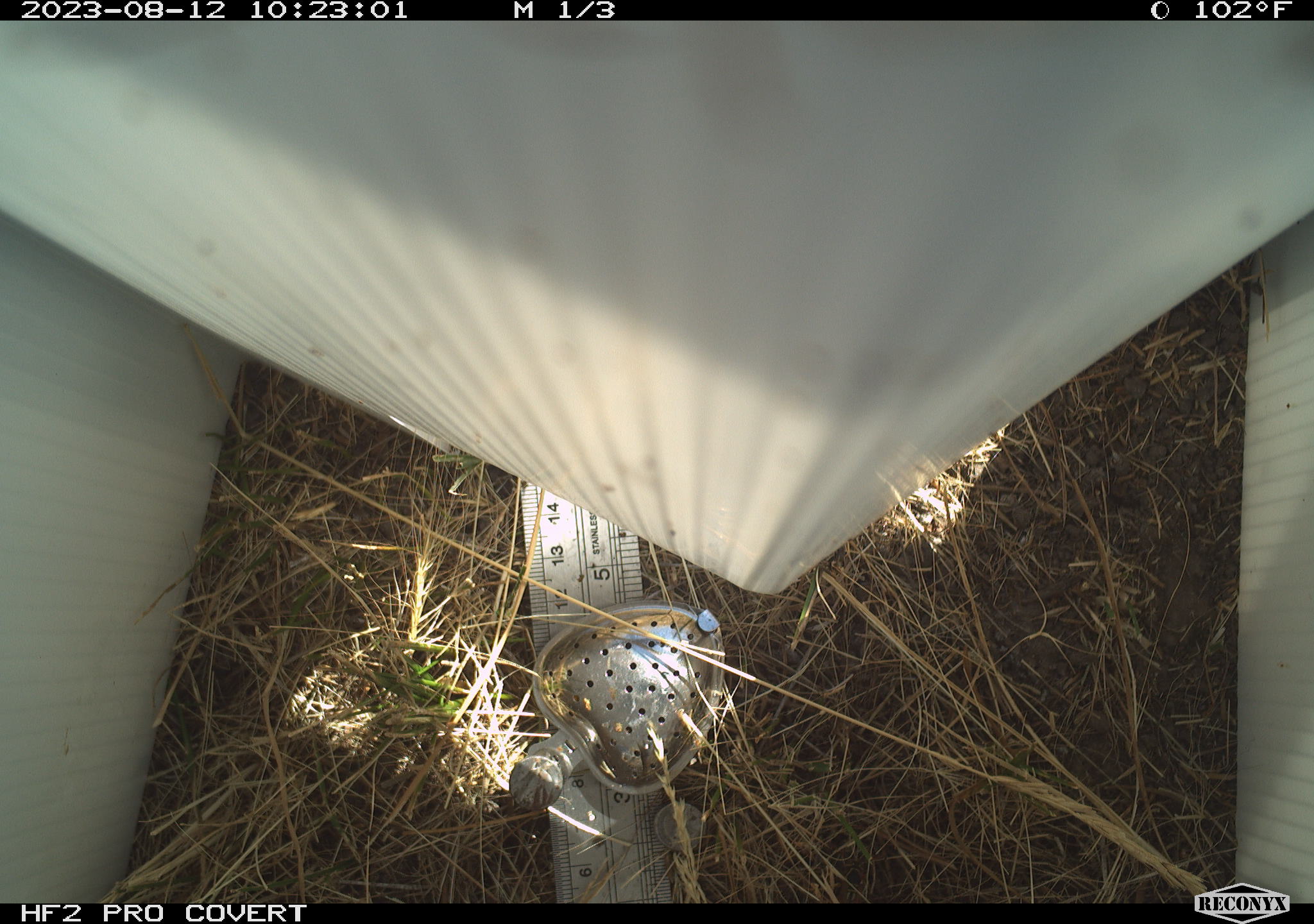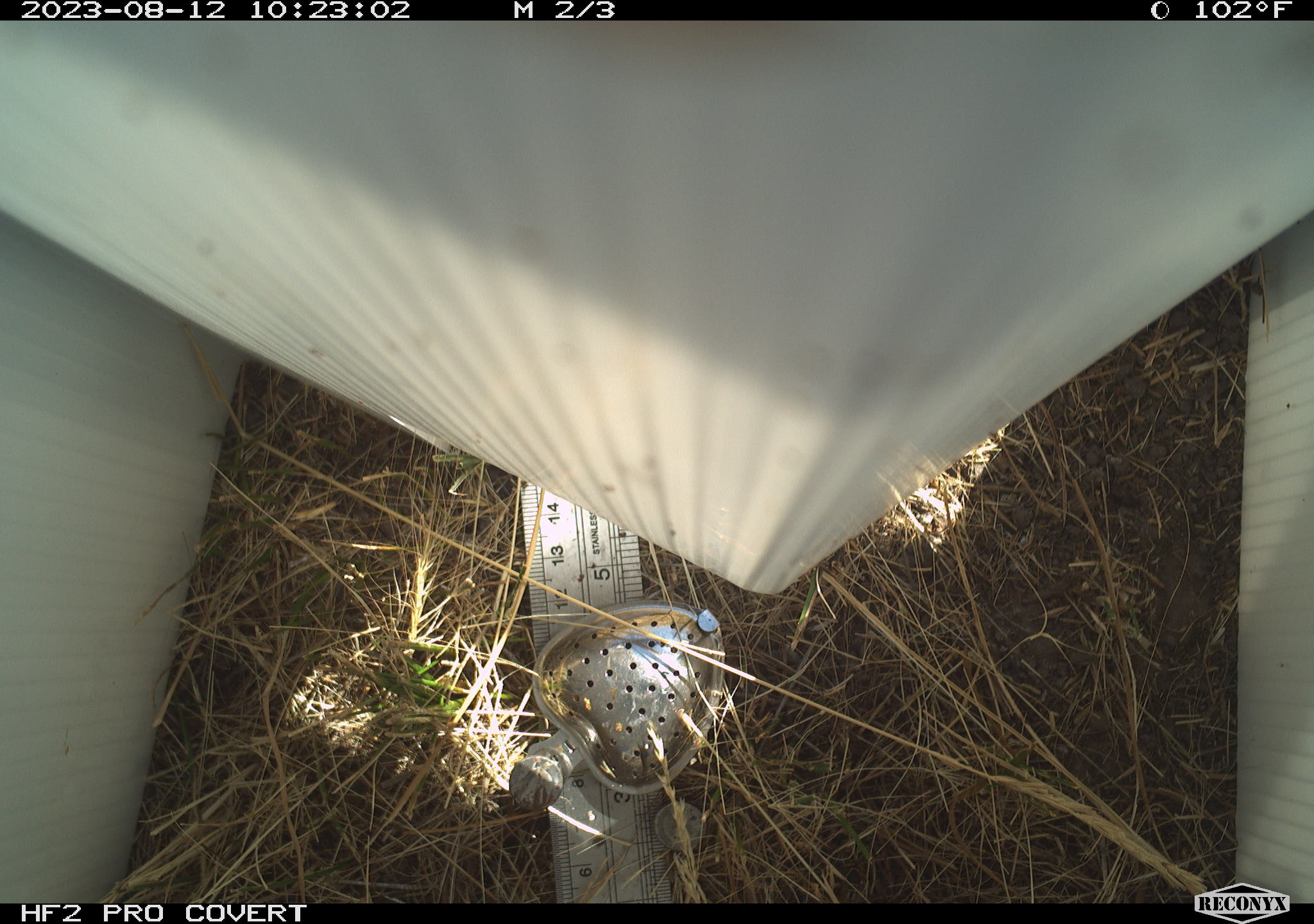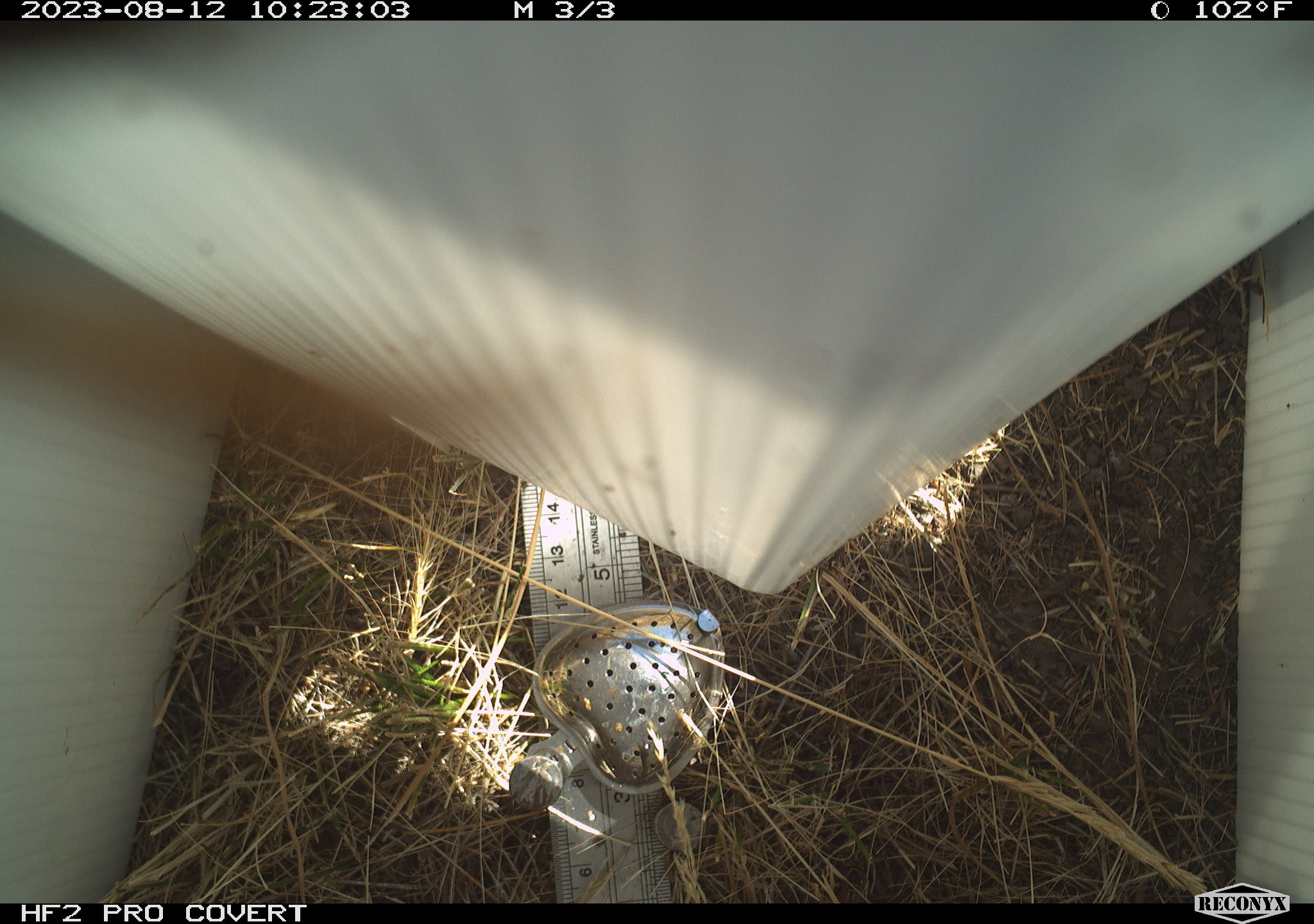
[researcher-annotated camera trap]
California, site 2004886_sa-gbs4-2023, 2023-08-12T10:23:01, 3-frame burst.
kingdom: Animalia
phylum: Arthropoda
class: Insecta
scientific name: Insecta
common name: insect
Insect (Insecta).